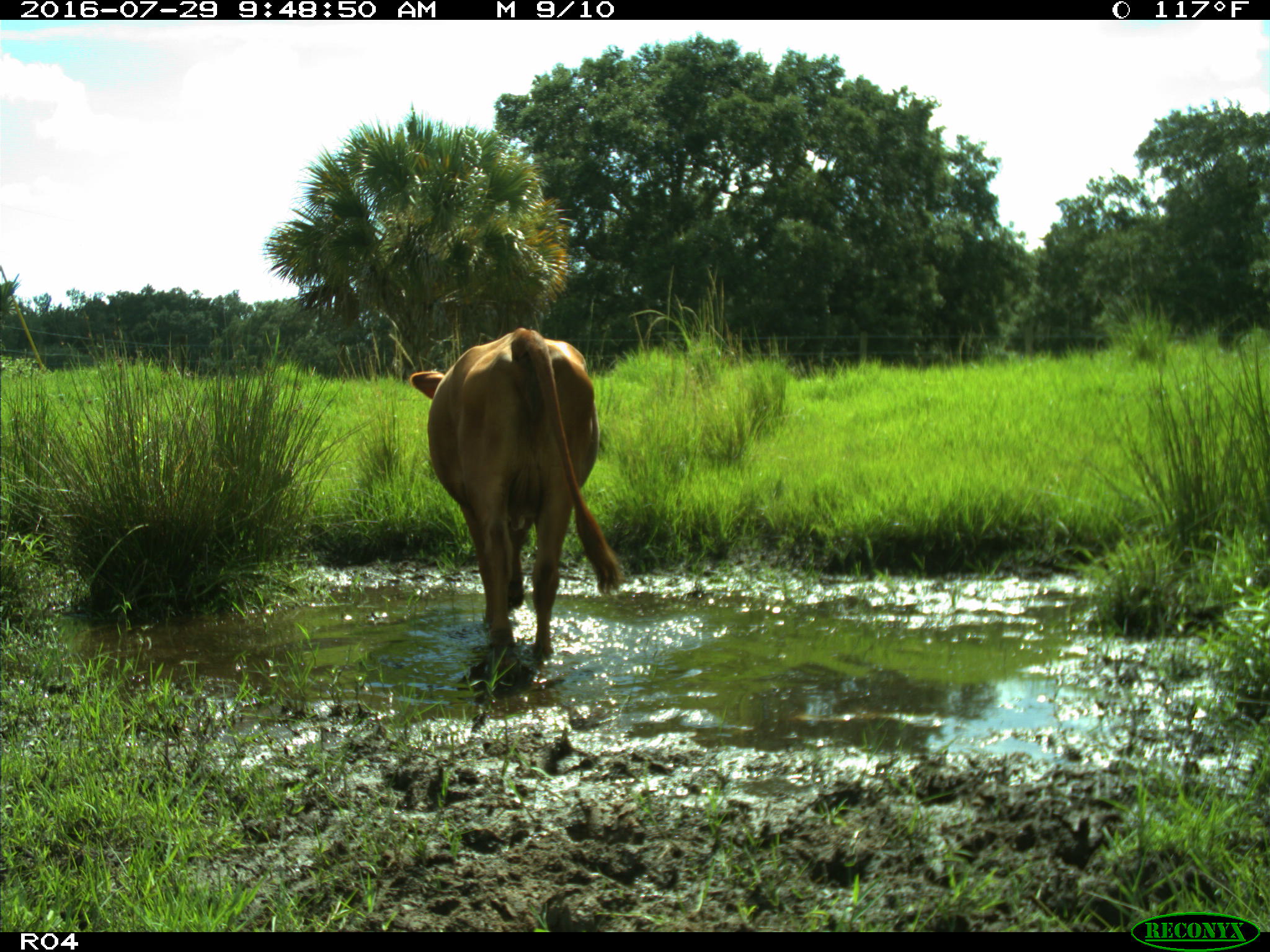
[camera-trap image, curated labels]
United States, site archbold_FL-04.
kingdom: Animalia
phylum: Chordata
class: Mammalia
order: Artiodactyla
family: Bovidae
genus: Bos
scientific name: Bos taurus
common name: domestic cow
Bos taurus (domestic cow).